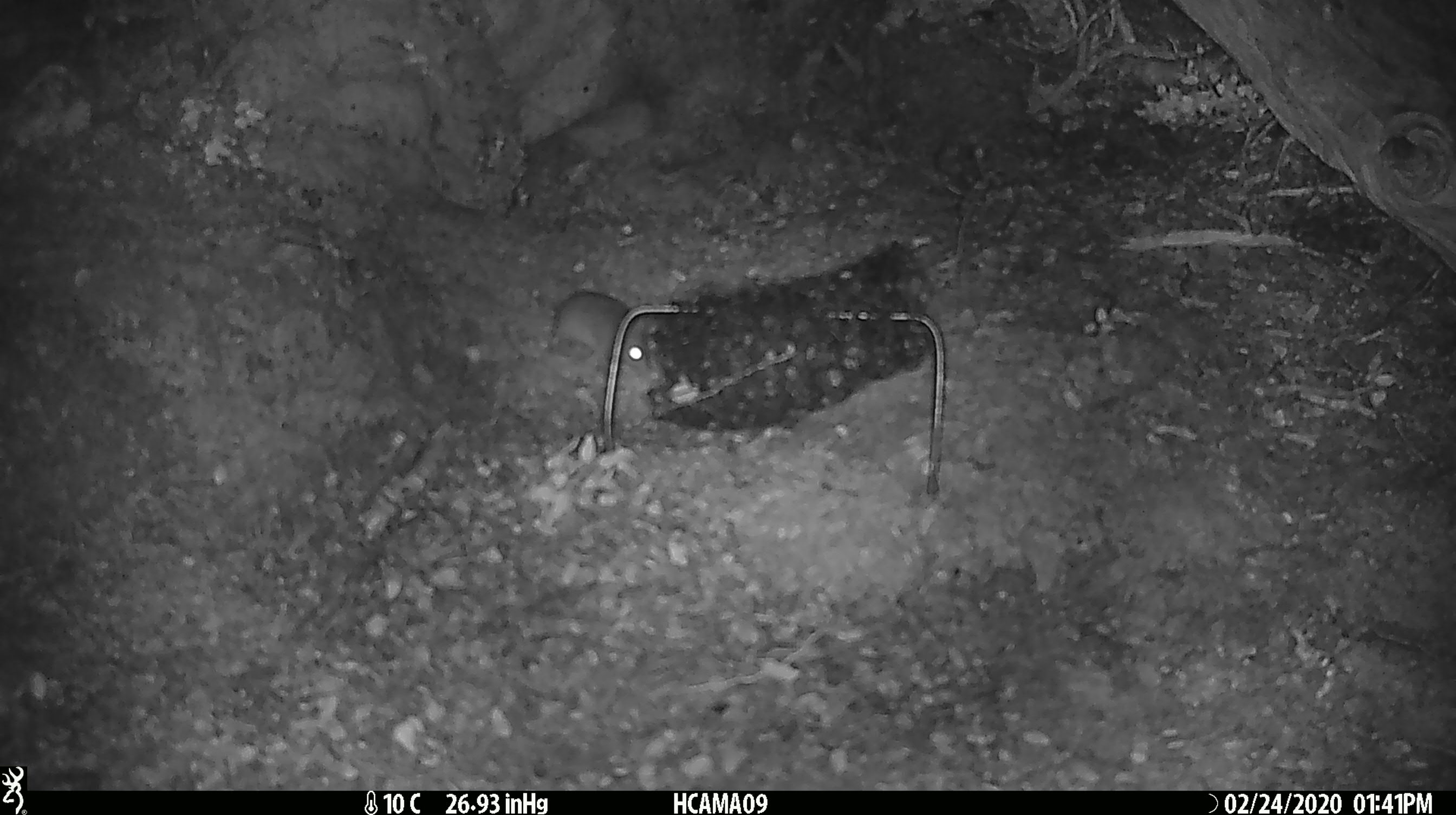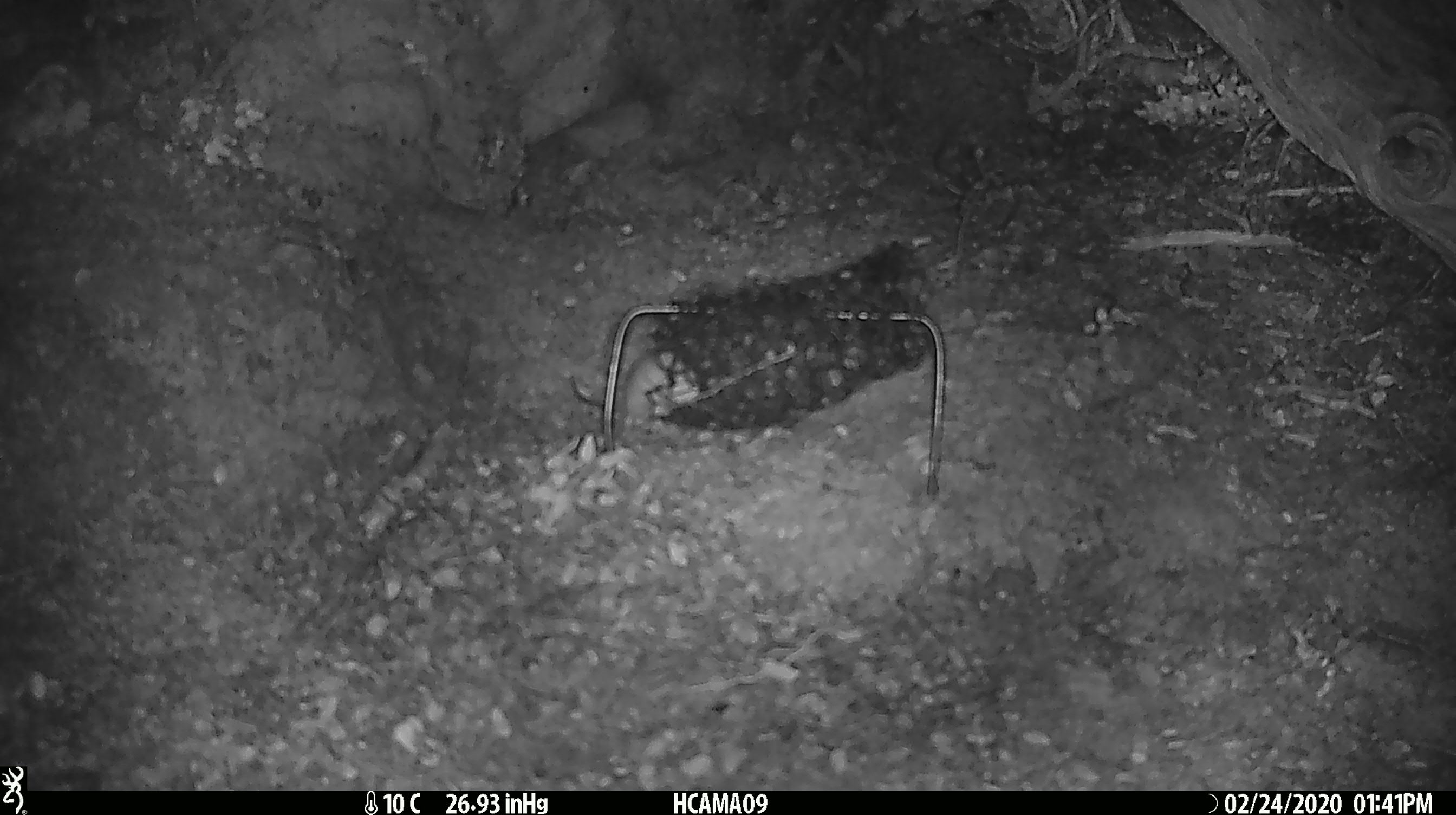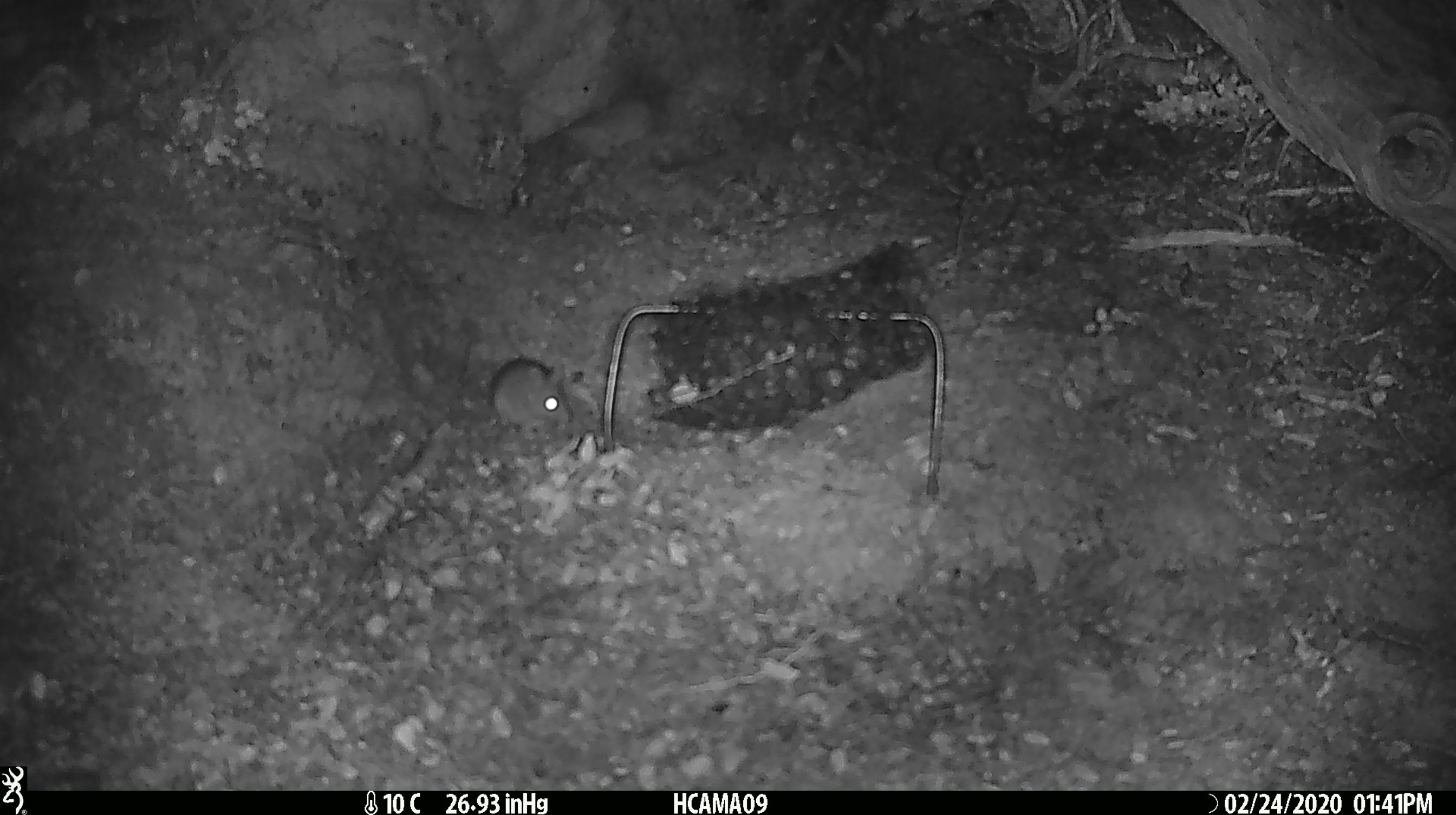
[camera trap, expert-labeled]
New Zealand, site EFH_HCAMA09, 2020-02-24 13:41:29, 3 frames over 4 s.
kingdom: Animalia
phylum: Chordata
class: Mammalia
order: Rodentia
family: Muridae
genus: Mus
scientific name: Mus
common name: mouse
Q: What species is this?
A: Mouse (Mus).